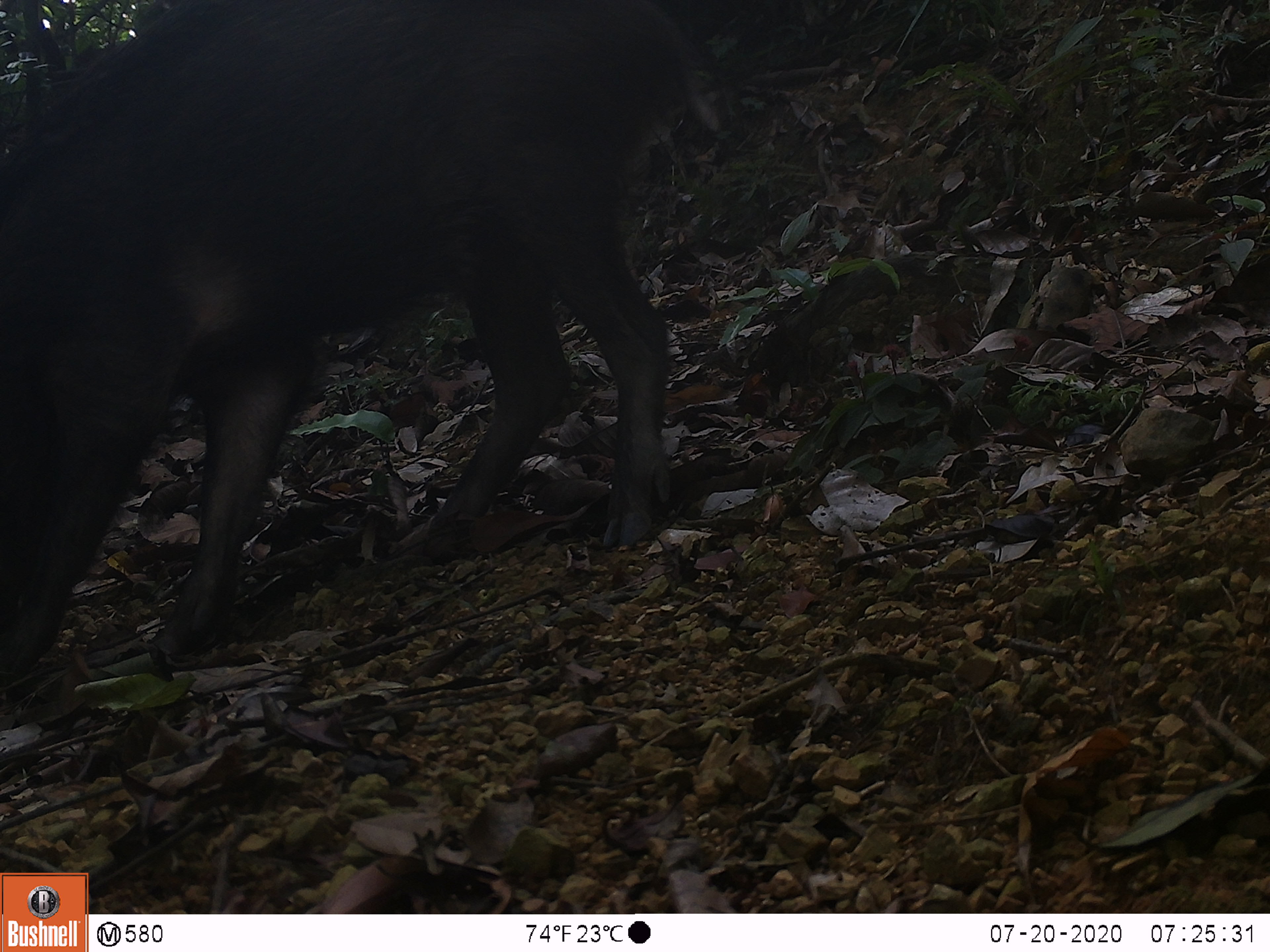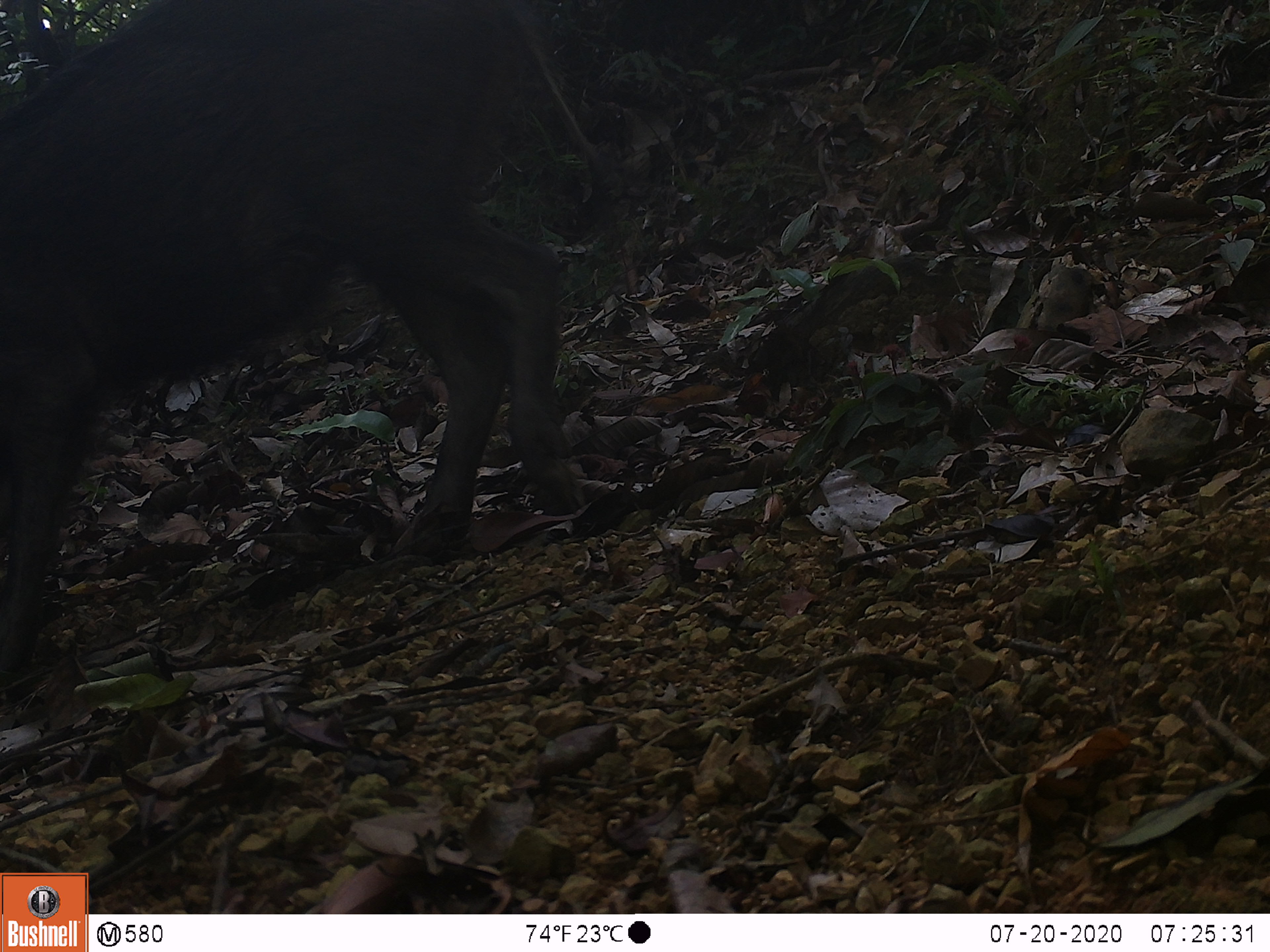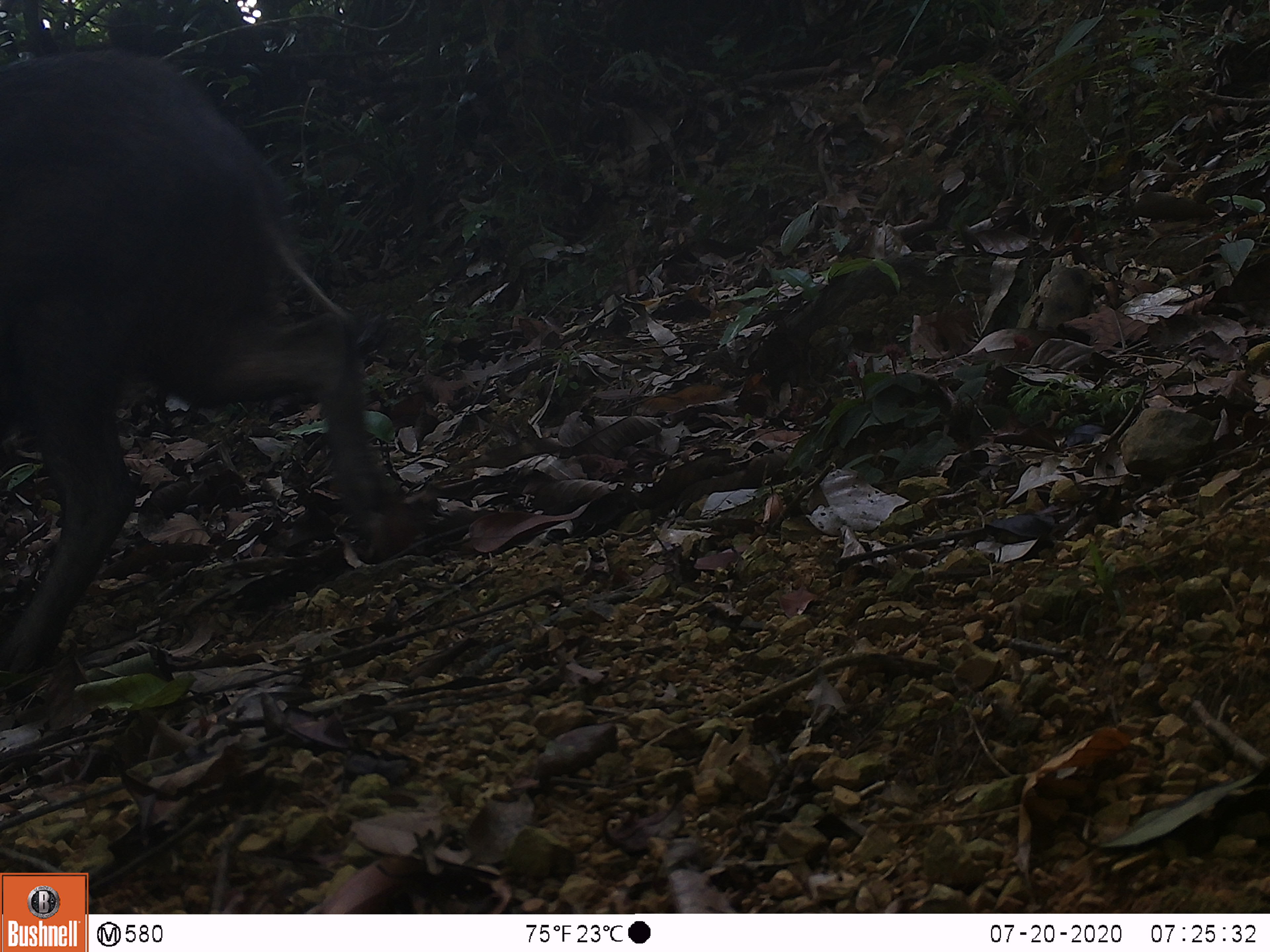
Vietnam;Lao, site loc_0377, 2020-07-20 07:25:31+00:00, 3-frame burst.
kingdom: Animalia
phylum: Chordata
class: Mammalia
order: Artiodactyla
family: Suidae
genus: Sus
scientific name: Sus scrofa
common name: eurasian wild pig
Eurasian wild pig (Sus scrofa). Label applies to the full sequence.